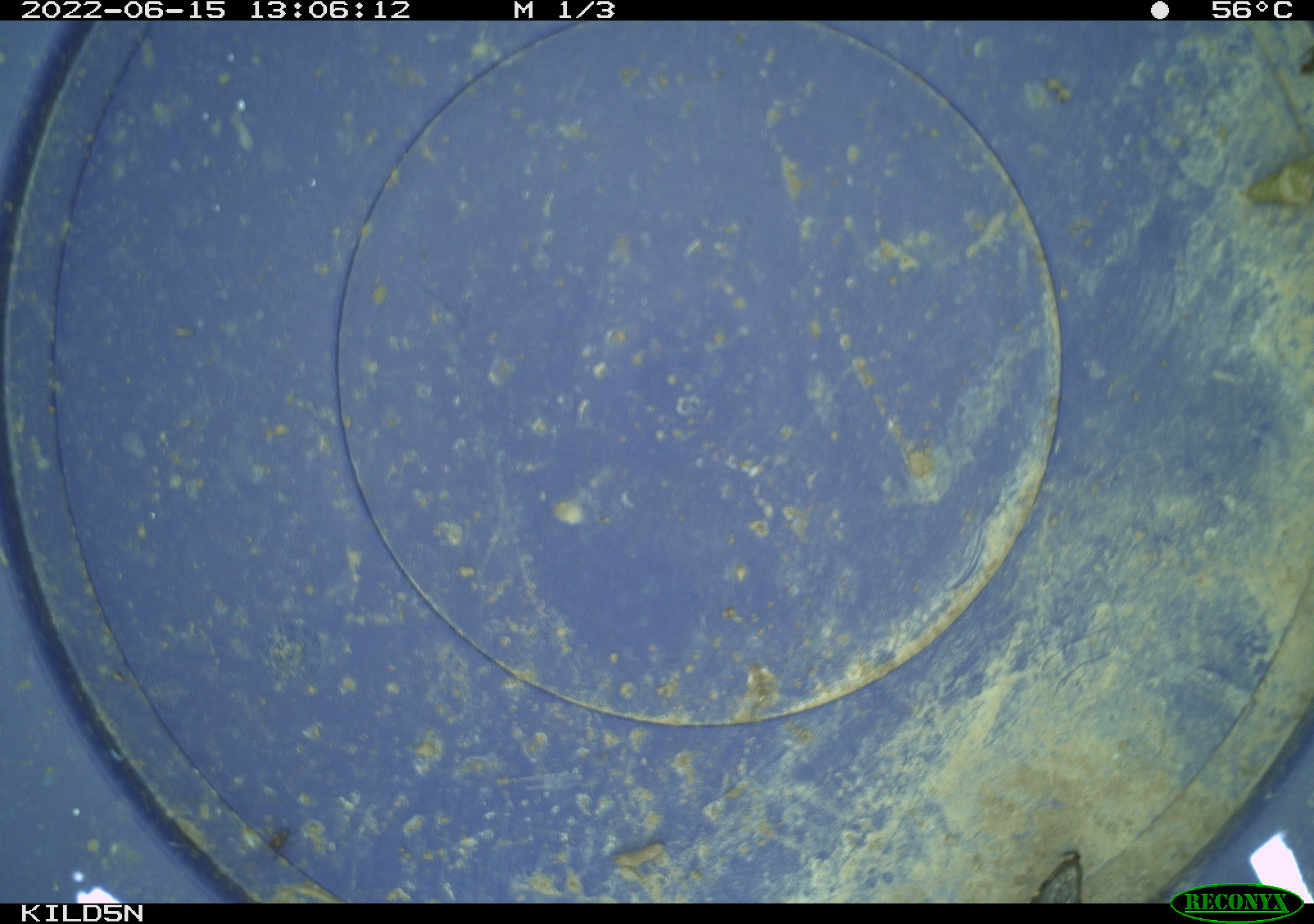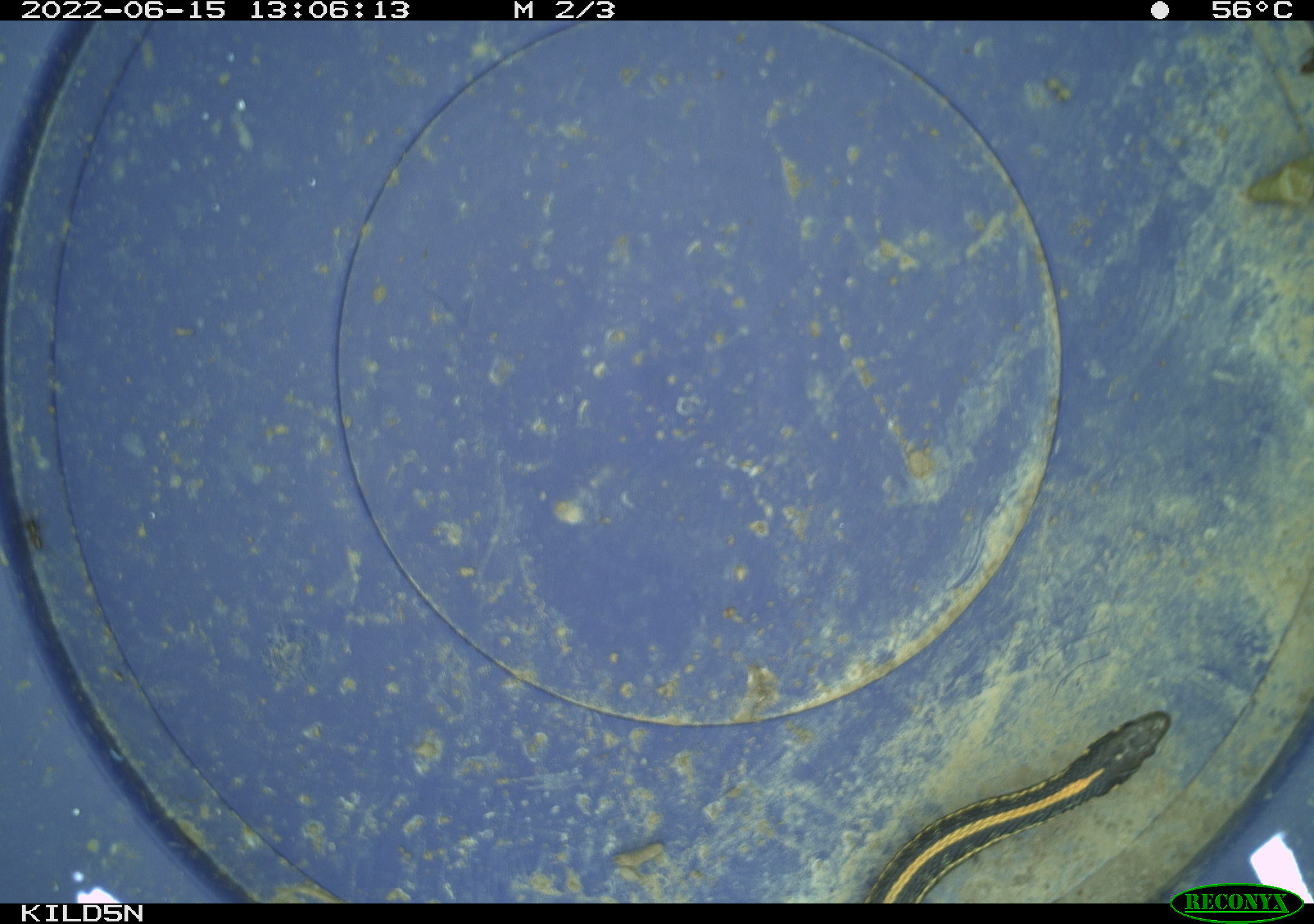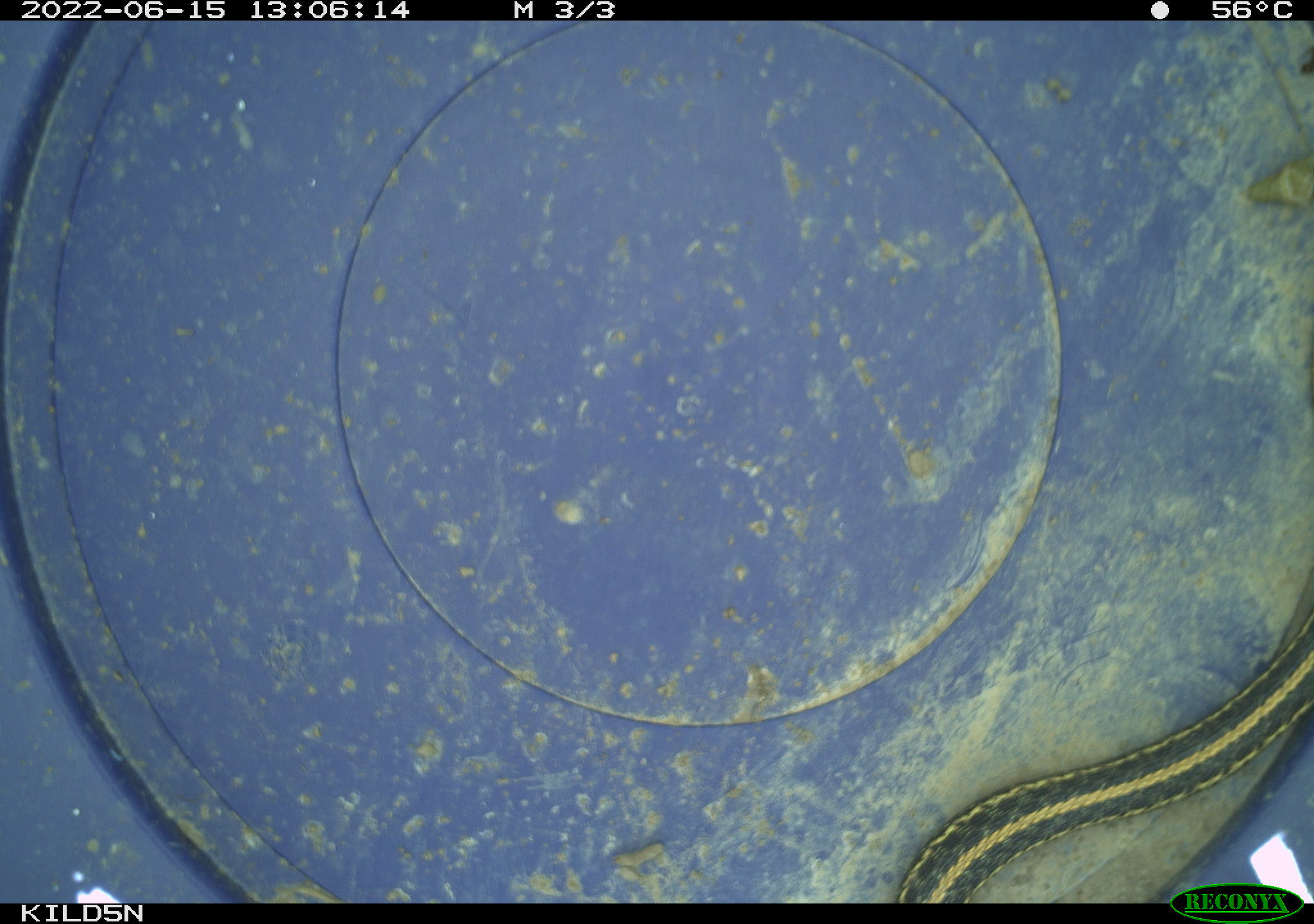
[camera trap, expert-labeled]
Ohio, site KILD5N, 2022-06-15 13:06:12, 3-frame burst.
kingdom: Animalia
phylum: Chordata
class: Reptilia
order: Squamata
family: Colubridae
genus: Thamnophis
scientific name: Thamnophis radix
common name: plains gartersnake